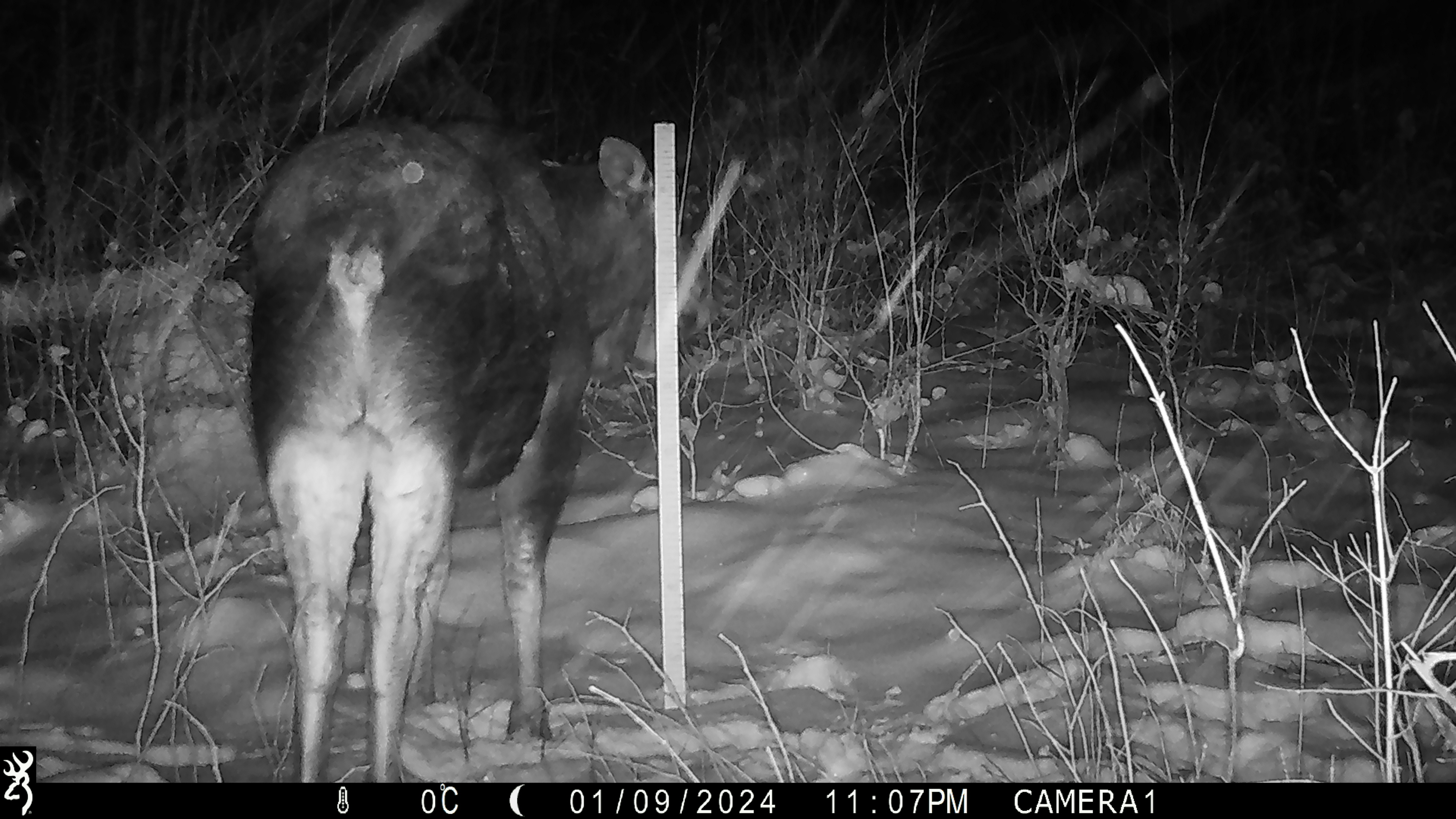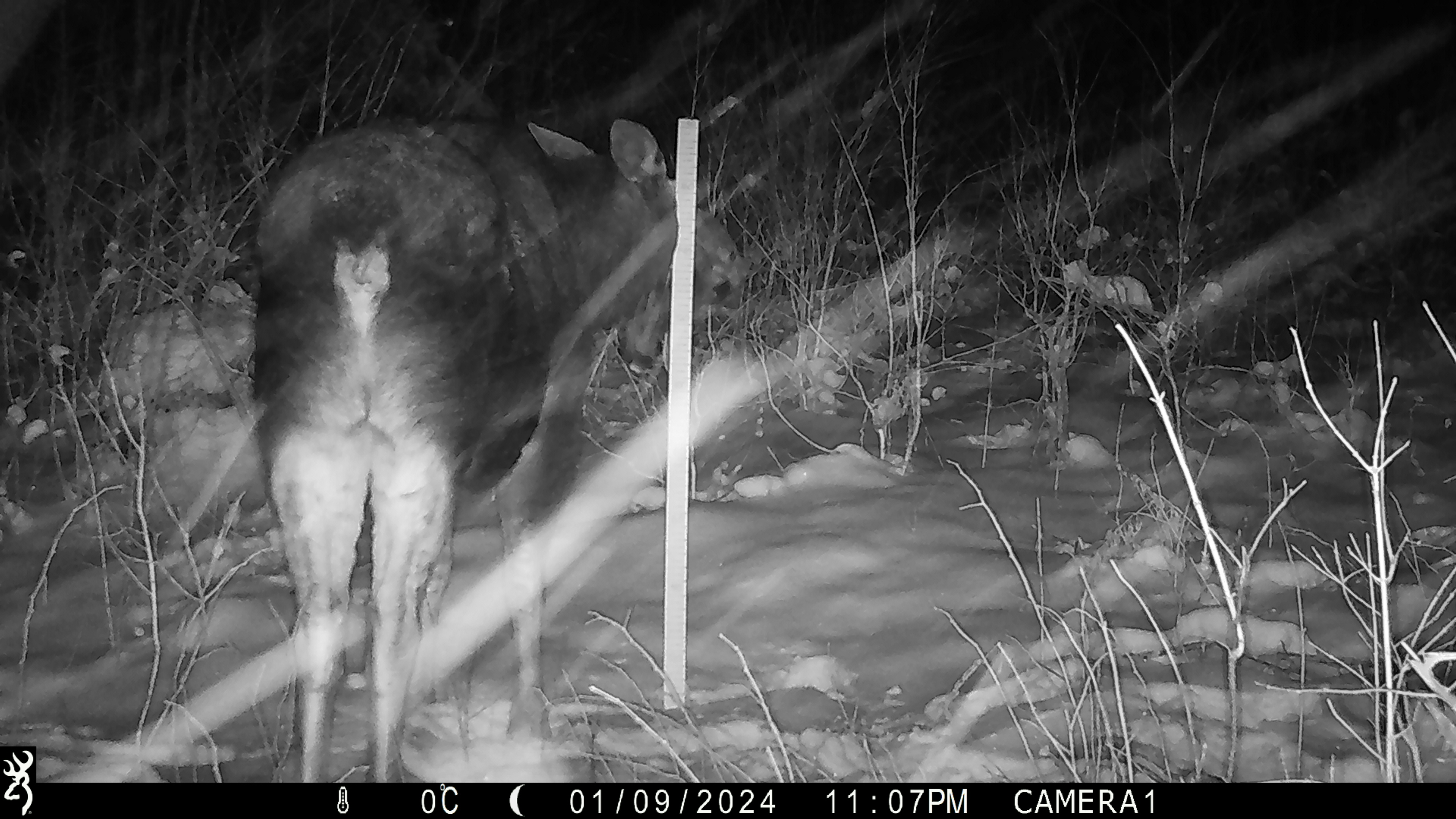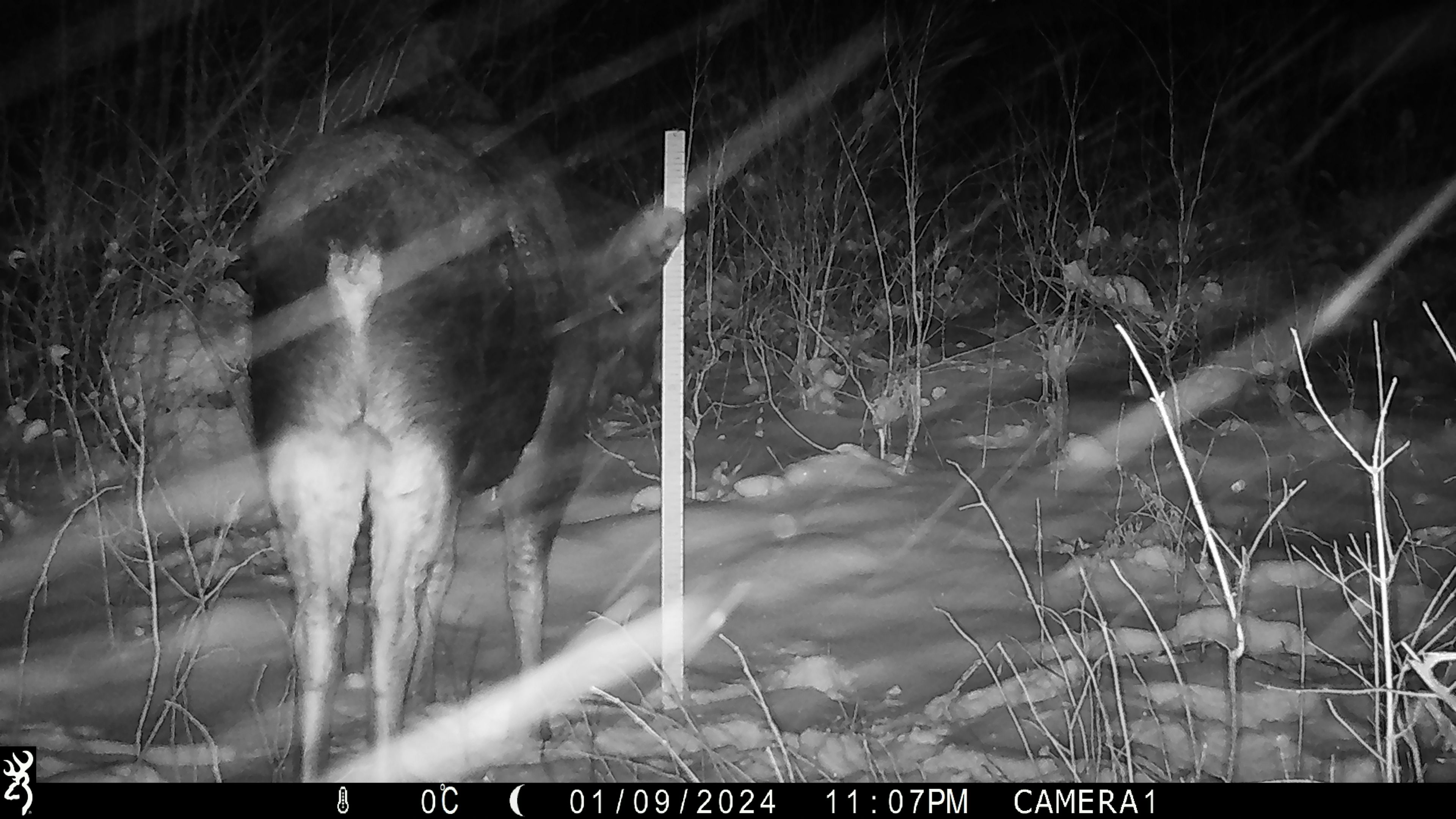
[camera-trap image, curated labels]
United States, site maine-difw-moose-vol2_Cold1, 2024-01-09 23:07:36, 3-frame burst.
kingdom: Animalia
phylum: Chordata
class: Mammalia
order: Artiodactyla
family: Cervidae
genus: Alces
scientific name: Alces alces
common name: moose